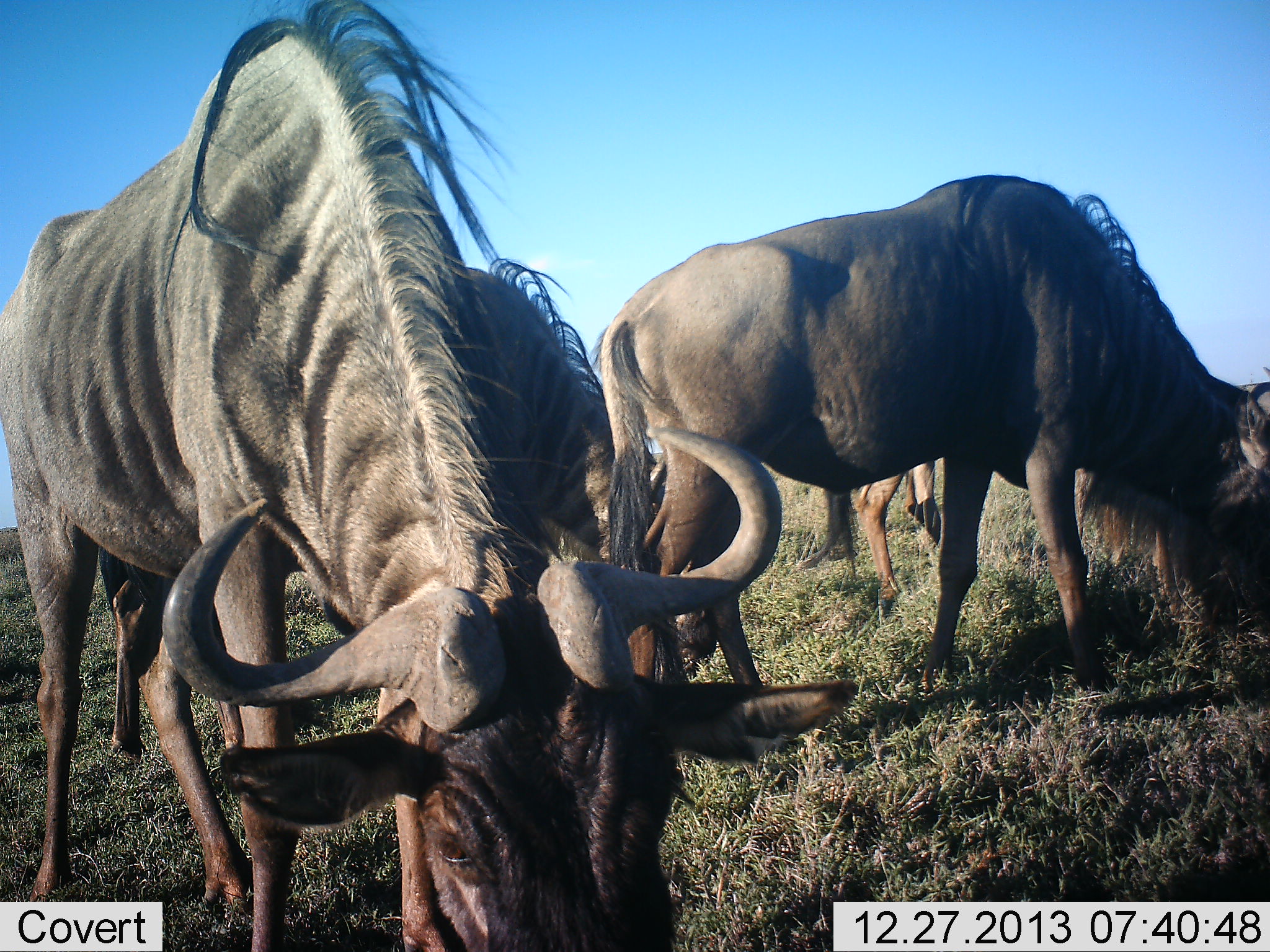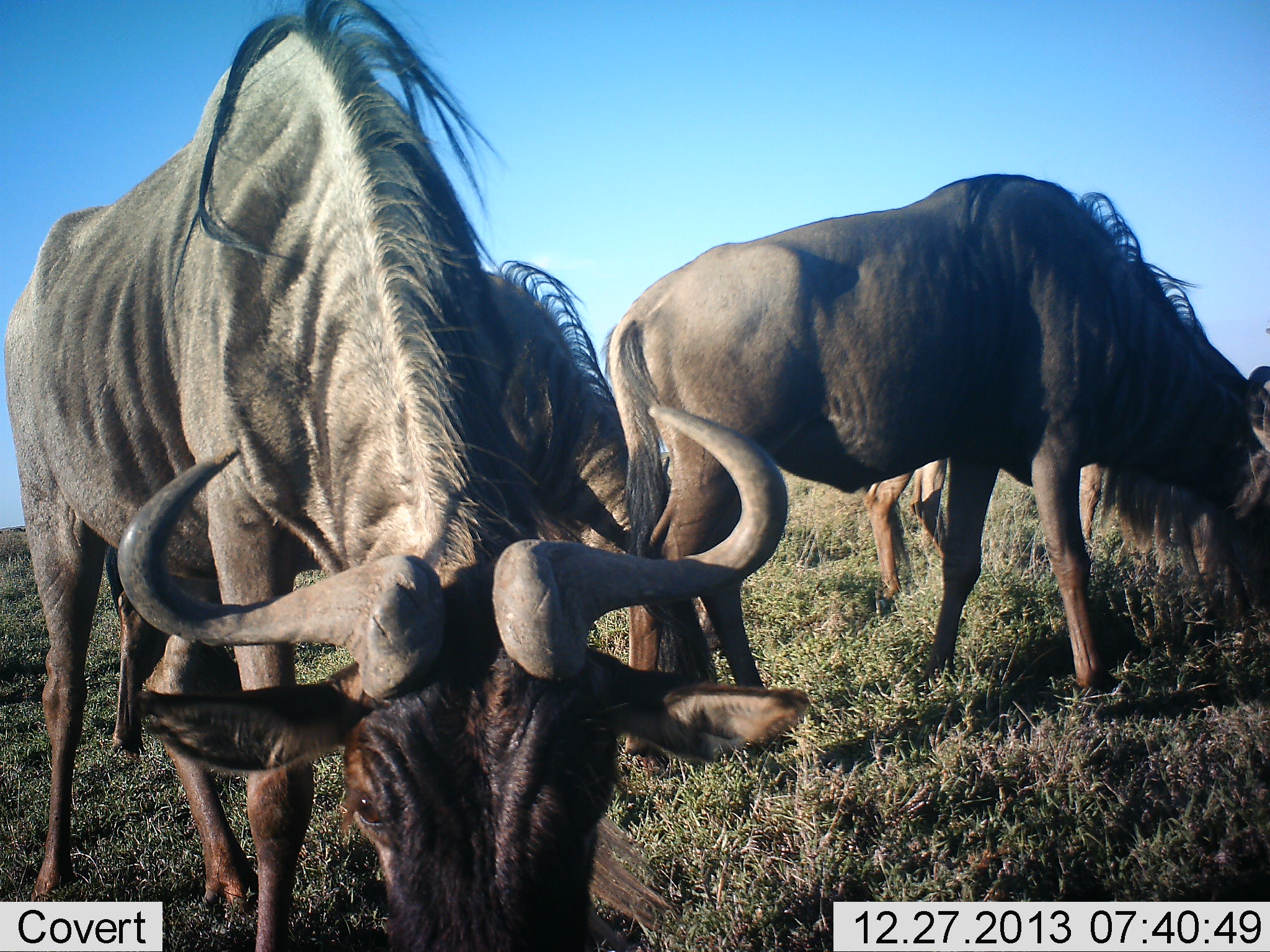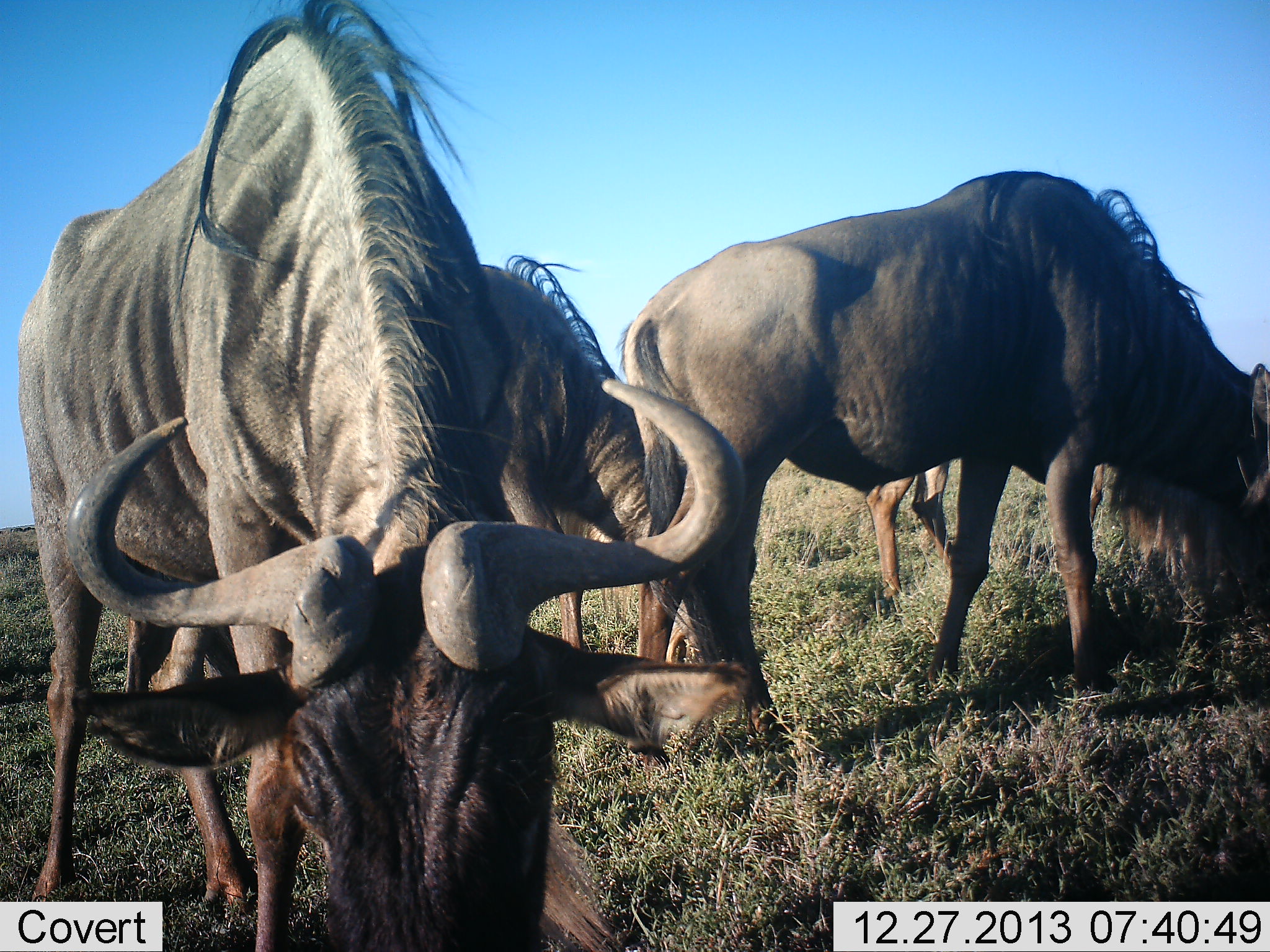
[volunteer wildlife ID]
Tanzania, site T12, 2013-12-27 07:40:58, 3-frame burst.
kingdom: Animalia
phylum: Chordata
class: Mammalia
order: Artiodactyla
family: Bovidae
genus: Connochaetes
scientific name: Connochaetes taurinus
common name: blue wildebeest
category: wildebeest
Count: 4.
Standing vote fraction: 20%.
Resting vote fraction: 0%.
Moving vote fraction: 10%.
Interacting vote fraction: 0%.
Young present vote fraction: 0%.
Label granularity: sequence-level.